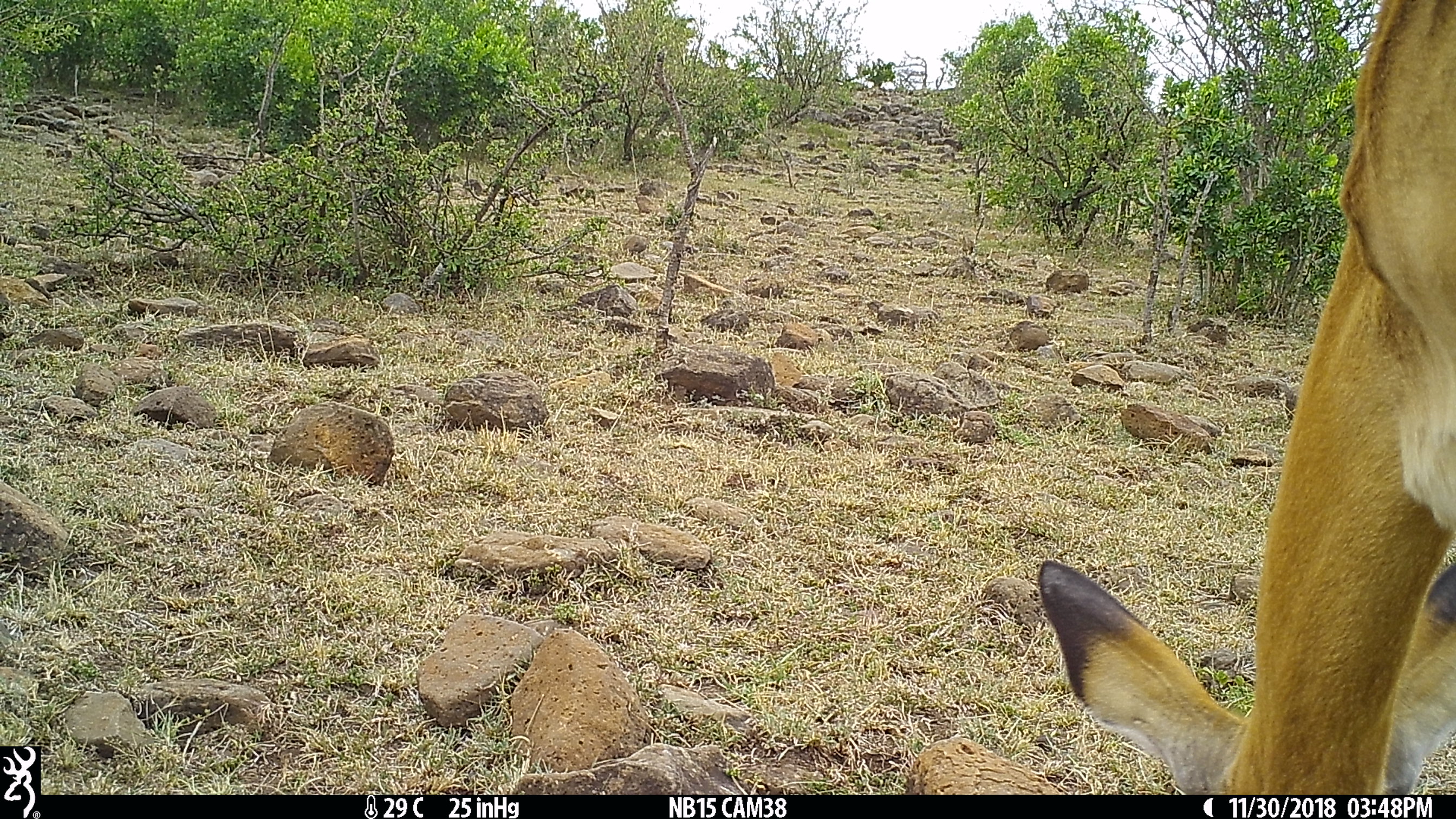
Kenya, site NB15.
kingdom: Animalia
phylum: Chordata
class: Mammalia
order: Artiodactyla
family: Bovidae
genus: Aepyceros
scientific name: Aepyceros melampus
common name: impala